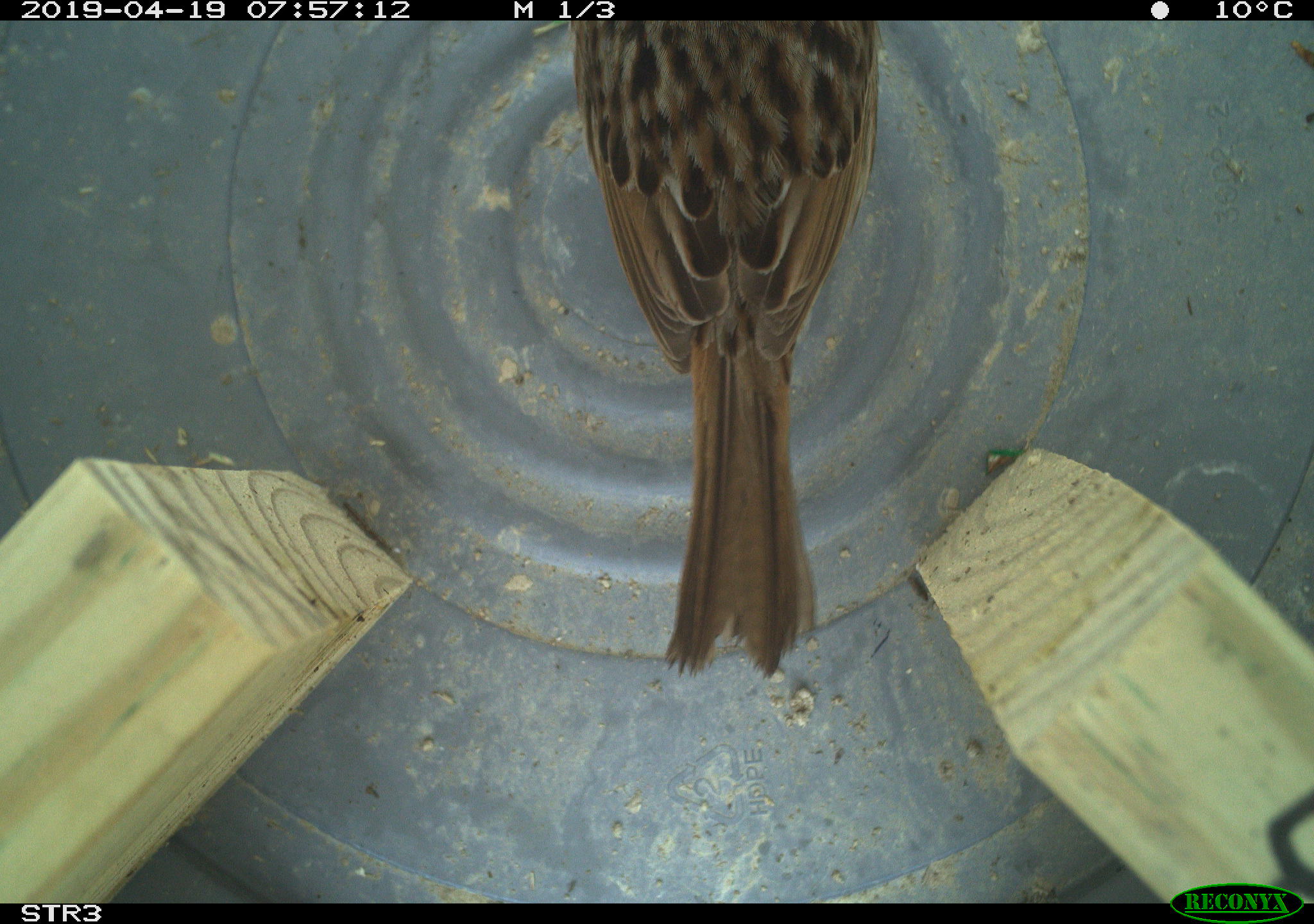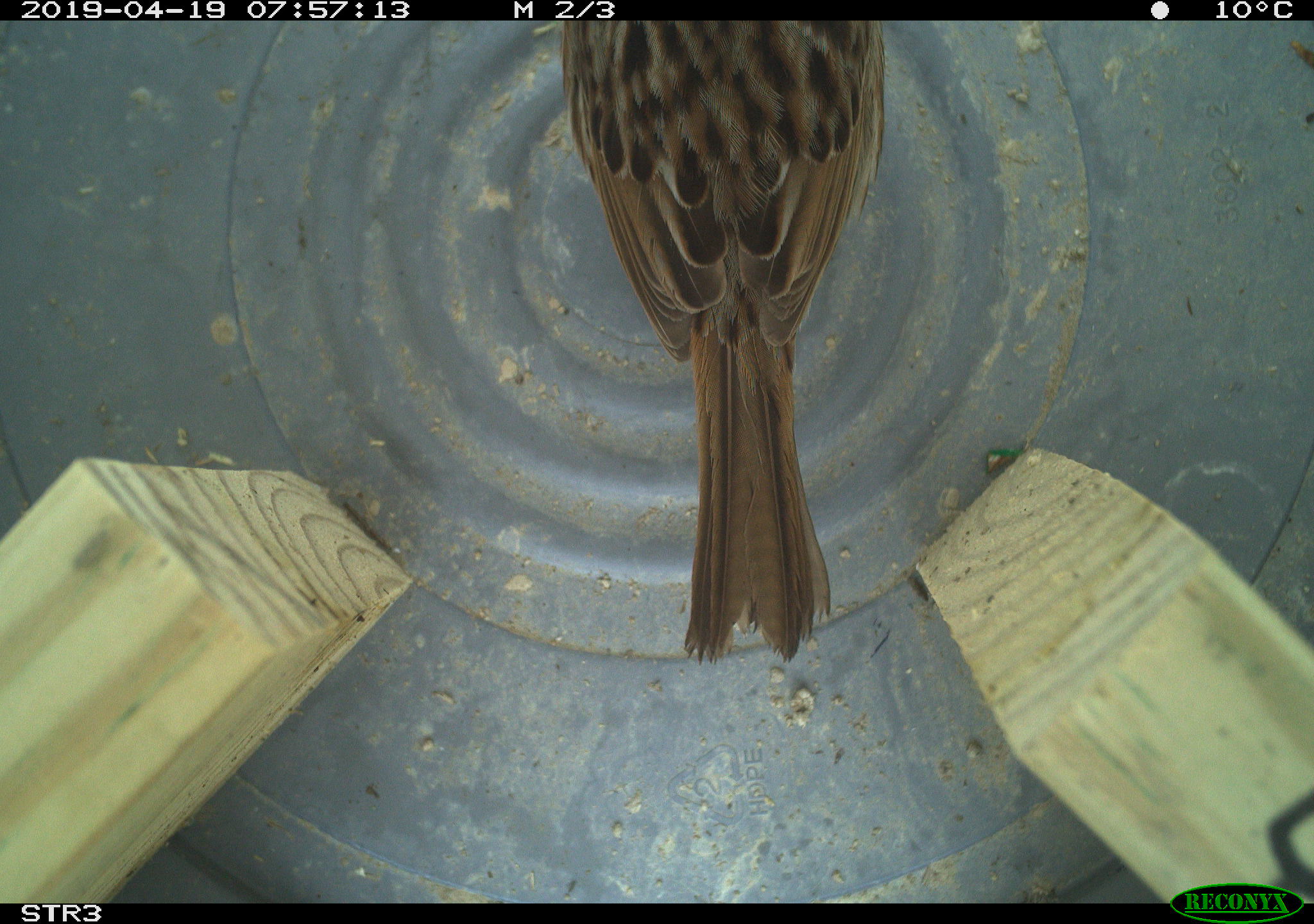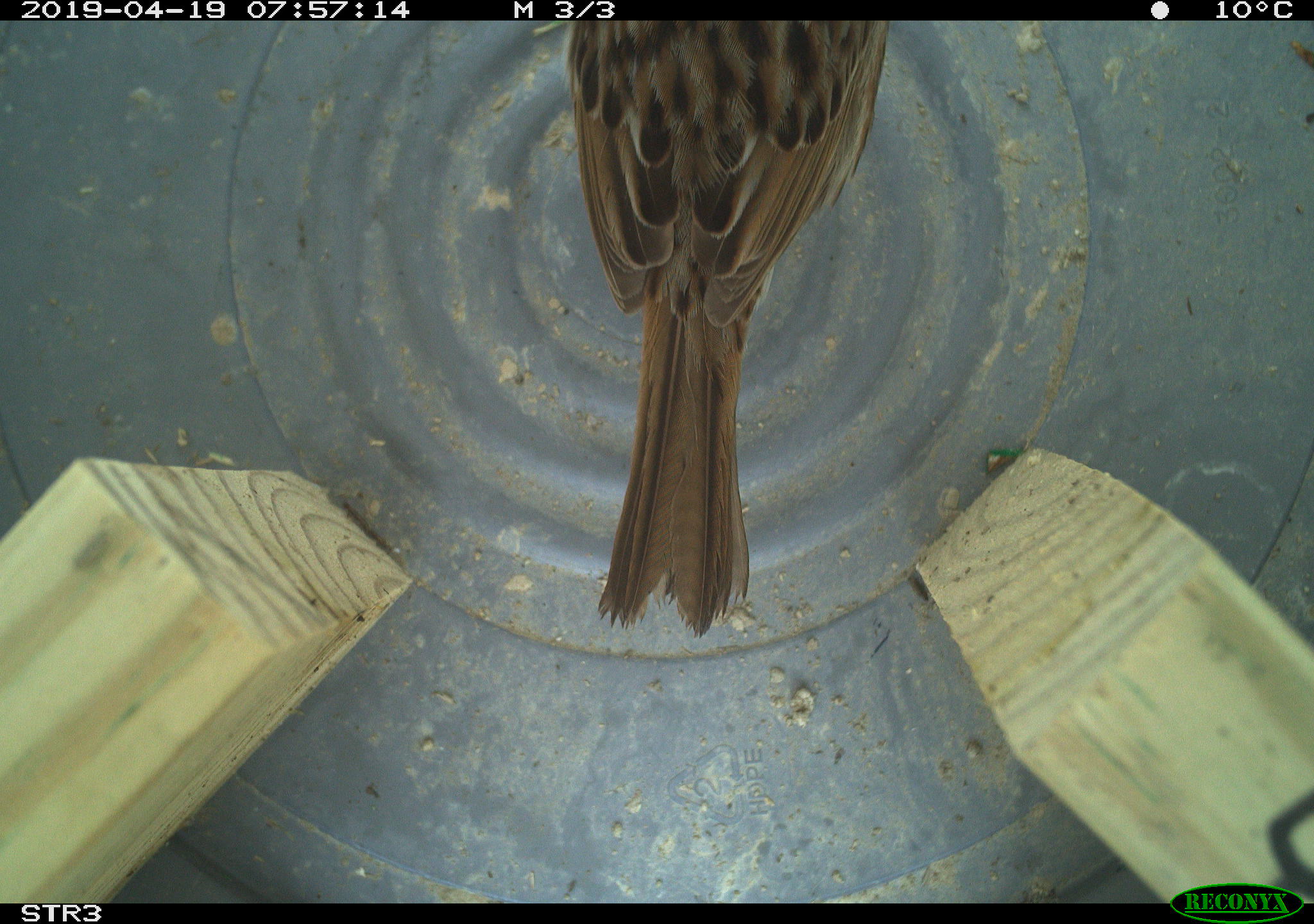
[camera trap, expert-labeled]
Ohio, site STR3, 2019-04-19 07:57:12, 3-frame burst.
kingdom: Animalia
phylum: Chordata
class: Aves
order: Passeriformes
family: Passerellidae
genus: Melospiza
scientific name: Melospiza melodia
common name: song sparrow